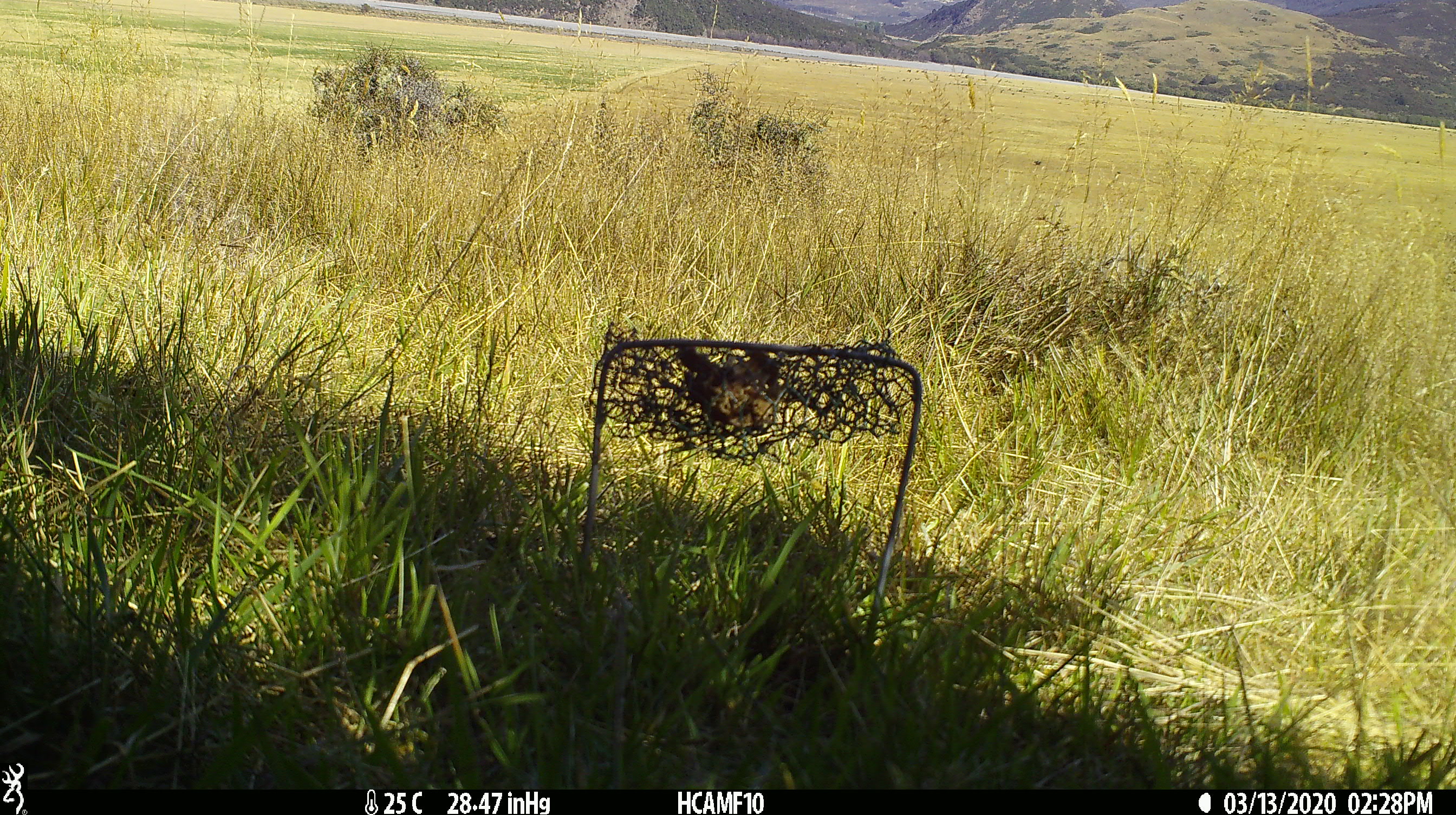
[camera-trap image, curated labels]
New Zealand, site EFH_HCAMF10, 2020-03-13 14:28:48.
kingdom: Animalia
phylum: Chordata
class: Mammalia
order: Rodentia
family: Muridae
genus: Rattus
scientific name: Rattus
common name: rat